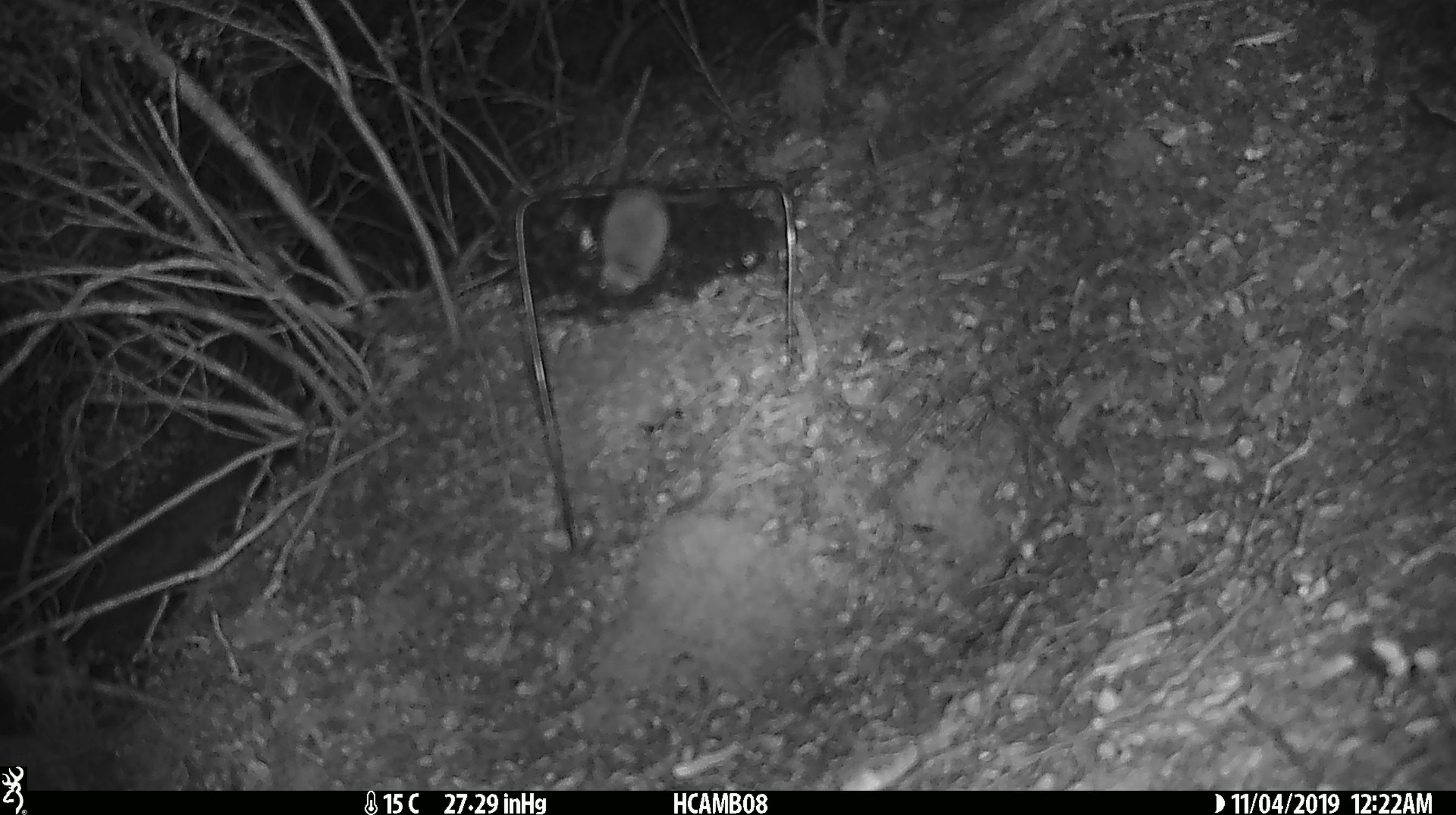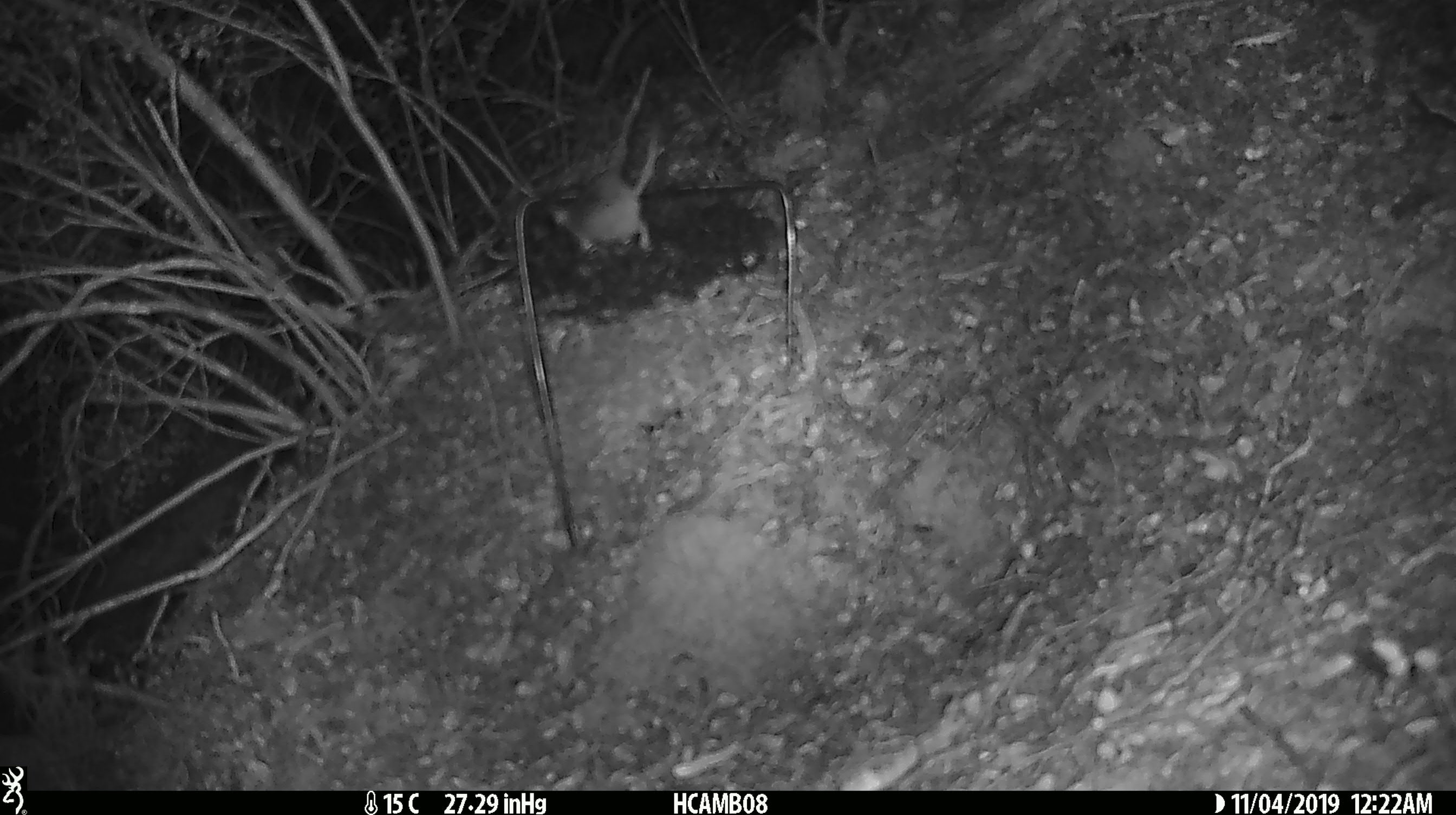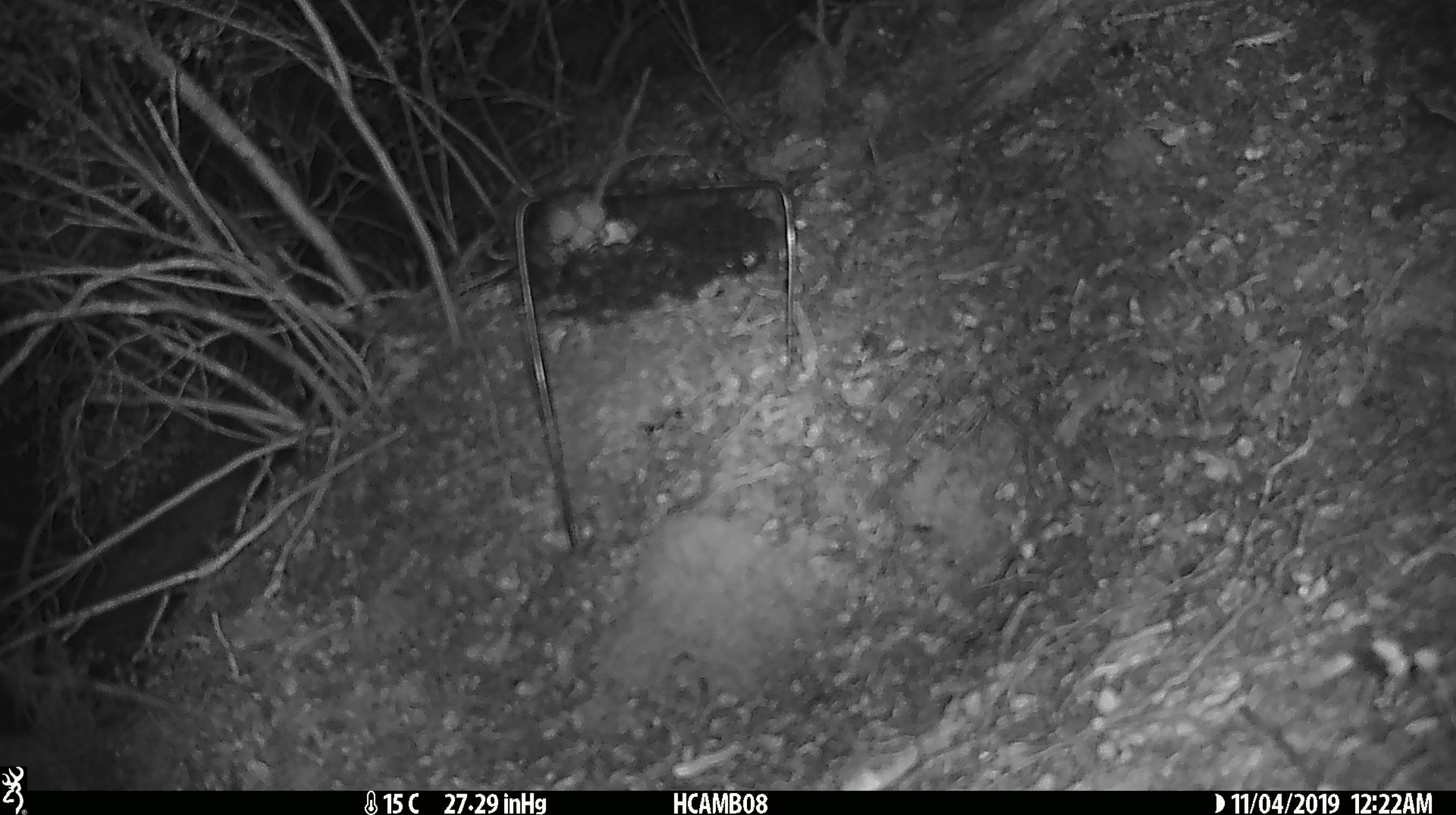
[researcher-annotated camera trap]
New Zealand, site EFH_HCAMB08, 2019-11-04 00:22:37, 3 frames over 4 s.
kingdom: Animalia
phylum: Chordata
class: Mammalia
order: Rodentia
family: Muridae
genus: Mus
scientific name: Mus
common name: mouse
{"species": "mouse (Mus)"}